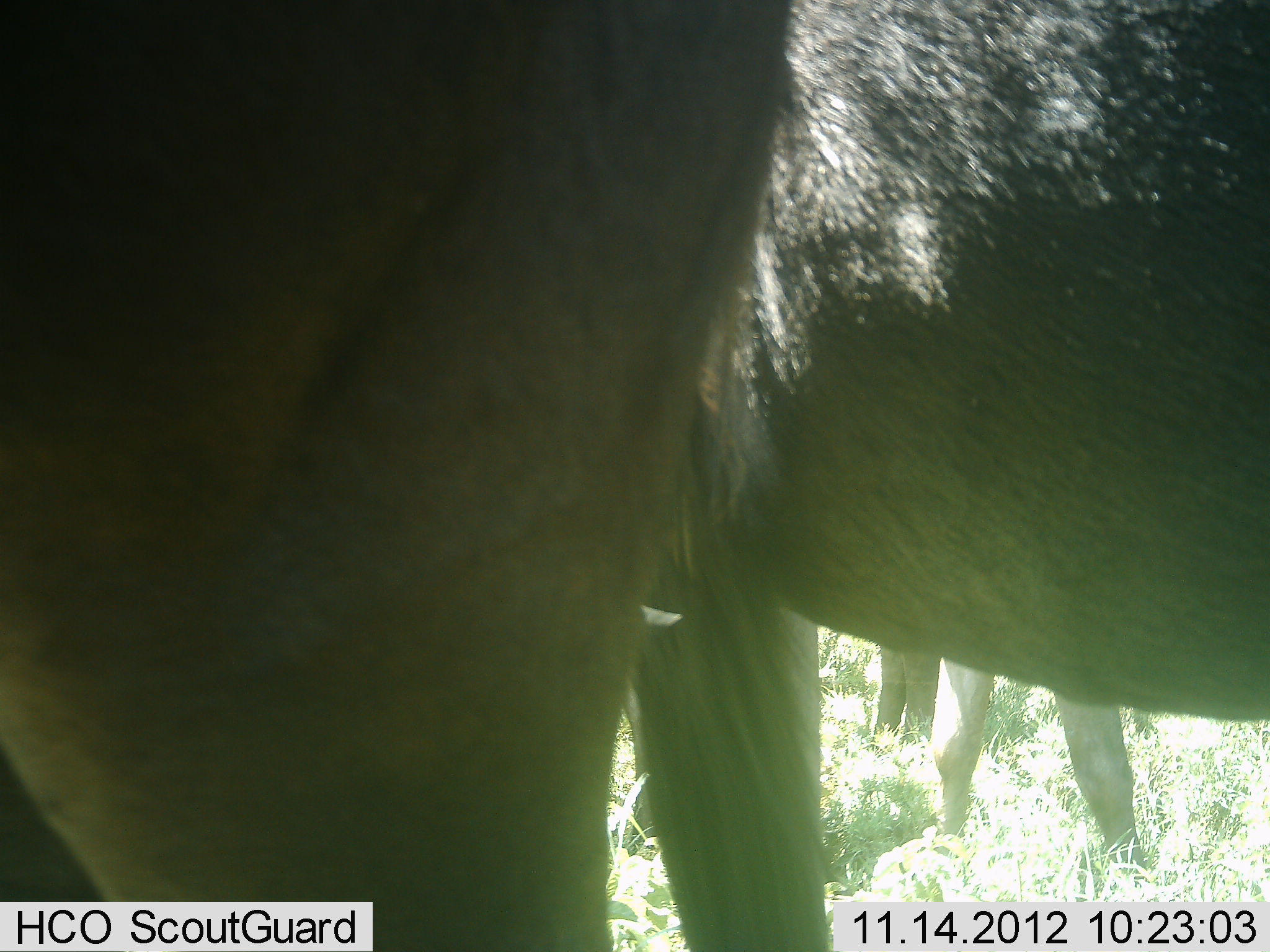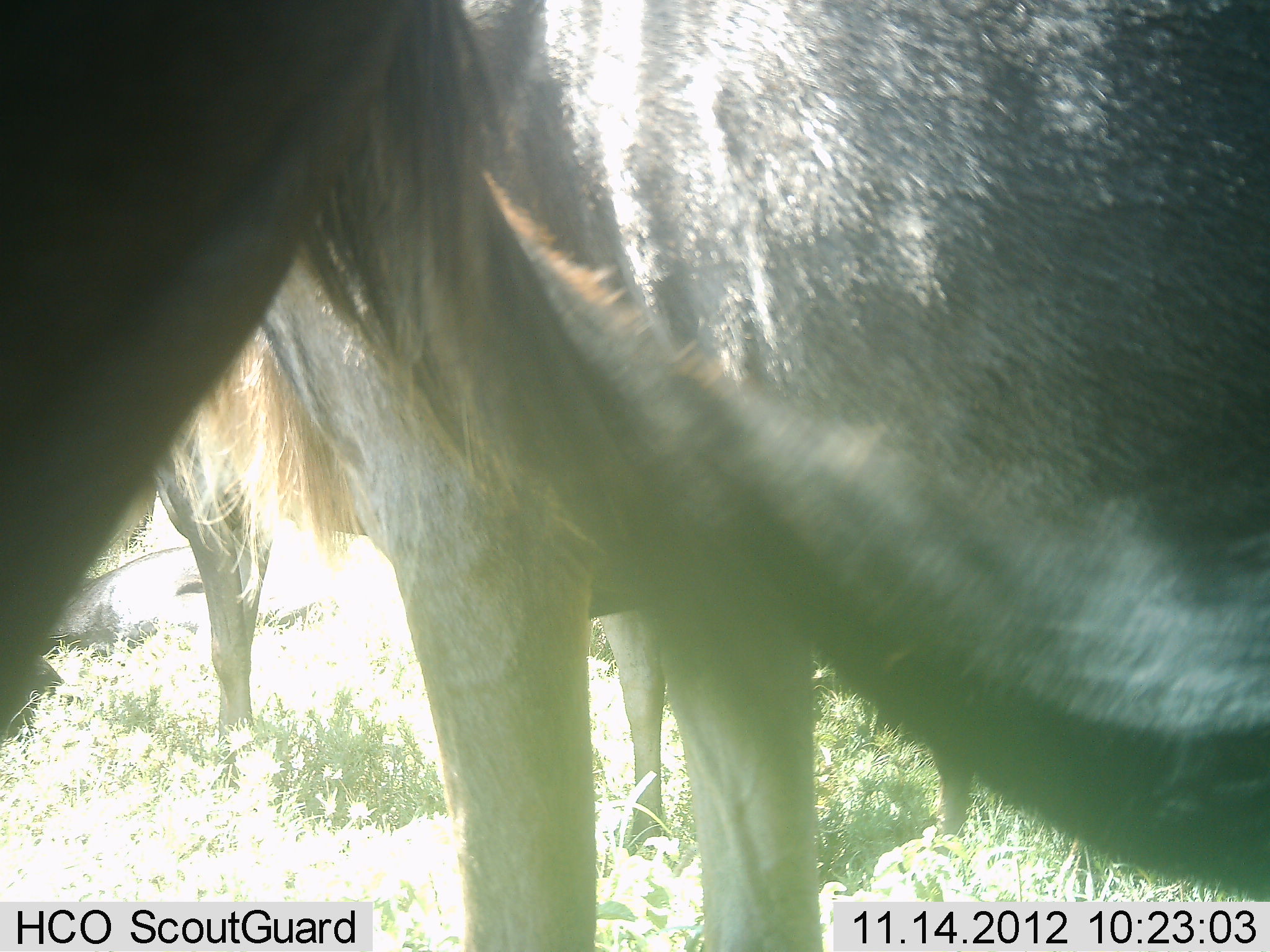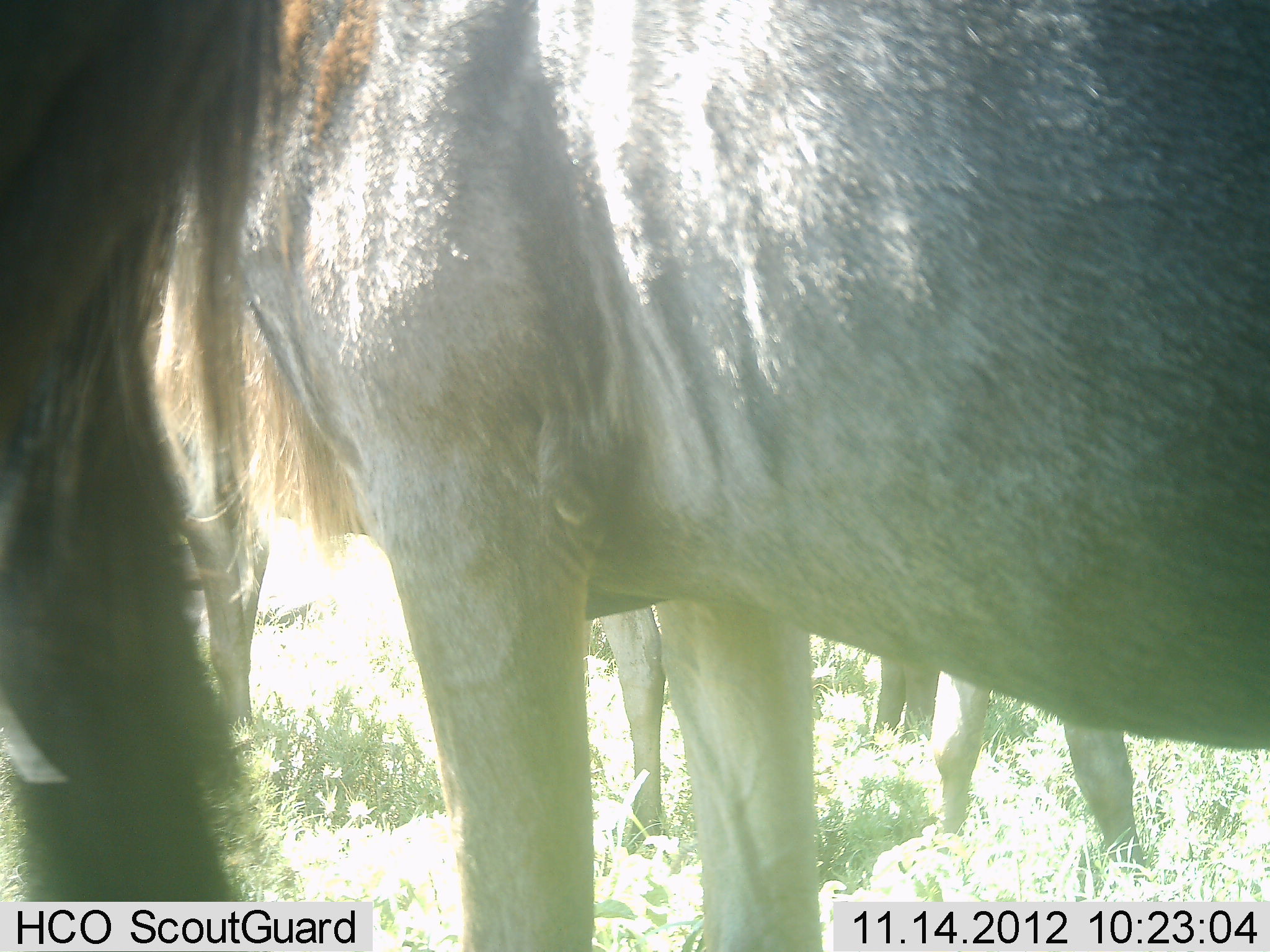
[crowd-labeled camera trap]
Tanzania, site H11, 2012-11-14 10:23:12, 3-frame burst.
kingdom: Animalia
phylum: Chordata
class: Mammalia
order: Artiodactyla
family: Bovidae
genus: Connochaetes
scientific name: Connochaetes taurinus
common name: blue wildebeest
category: wildebeest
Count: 5.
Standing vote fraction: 100%.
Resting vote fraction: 20%.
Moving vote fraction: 30%.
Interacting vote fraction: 0%.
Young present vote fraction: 0%.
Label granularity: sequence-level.